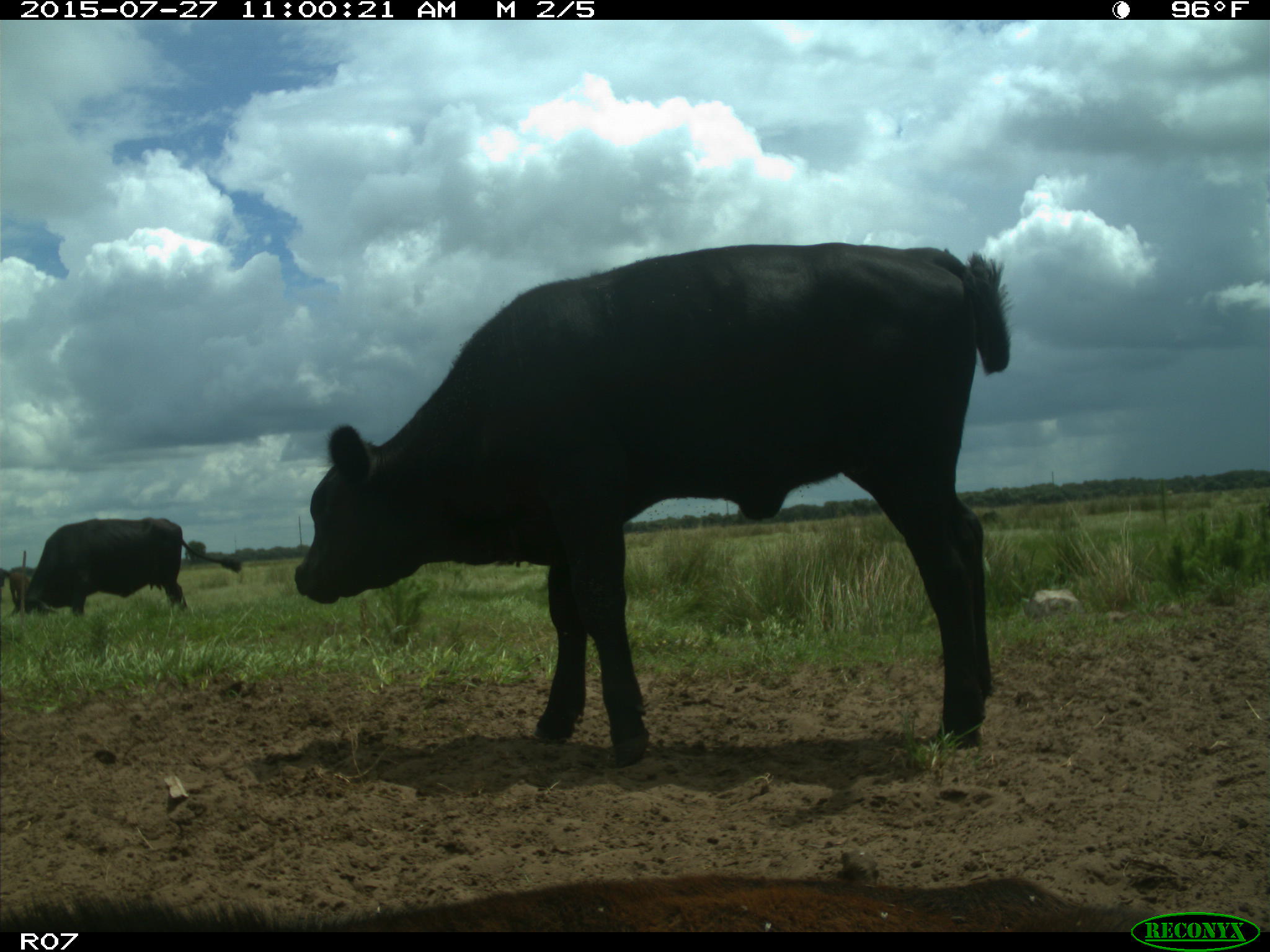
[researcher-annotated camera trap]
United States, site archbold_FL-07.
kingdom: Animalia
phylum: Chordata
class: Mammalia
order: Artiodactyla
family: Bovidae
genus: Bos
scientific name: Bos taurus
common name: domestic cow